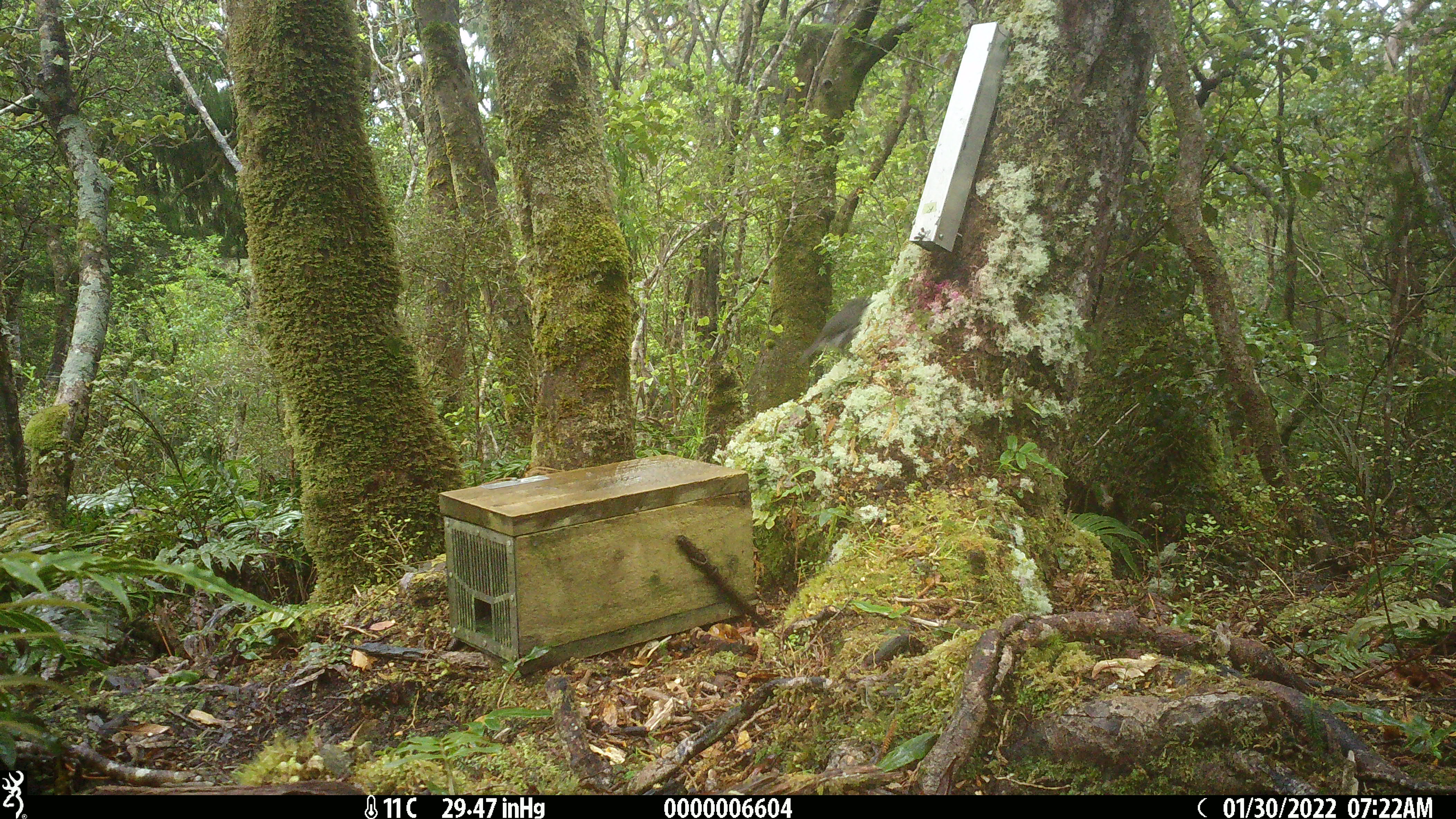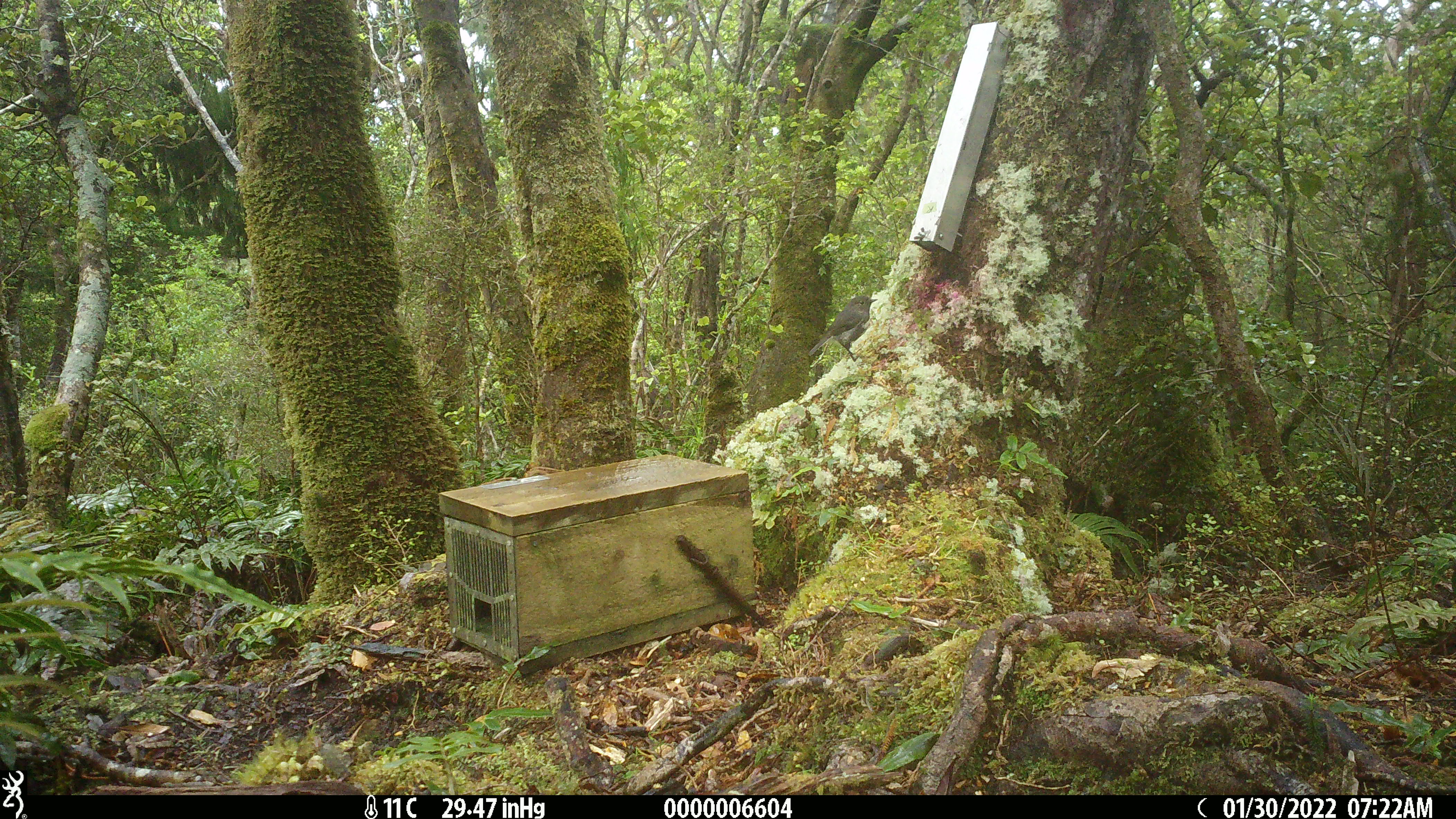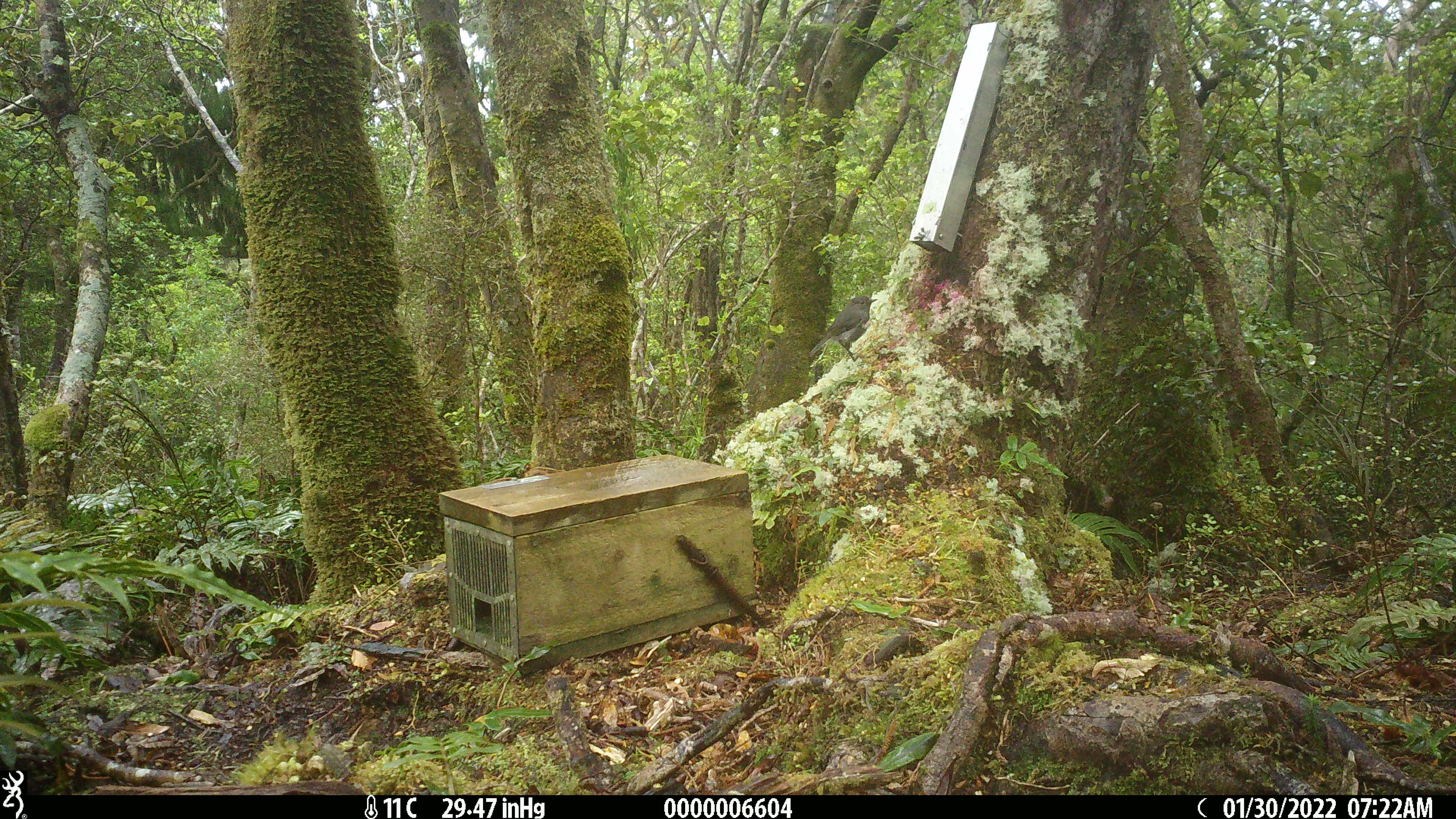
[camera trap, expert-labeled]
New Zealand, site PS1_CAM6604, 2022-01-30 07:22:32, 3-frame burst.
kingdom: Animalia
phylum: Chordata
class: Aves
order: Passeriformes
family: Petroicidae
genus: Petroica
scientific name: Petroica australis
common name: new zealand robin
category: robin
Robin (new zealand robin) (Petroica australis).